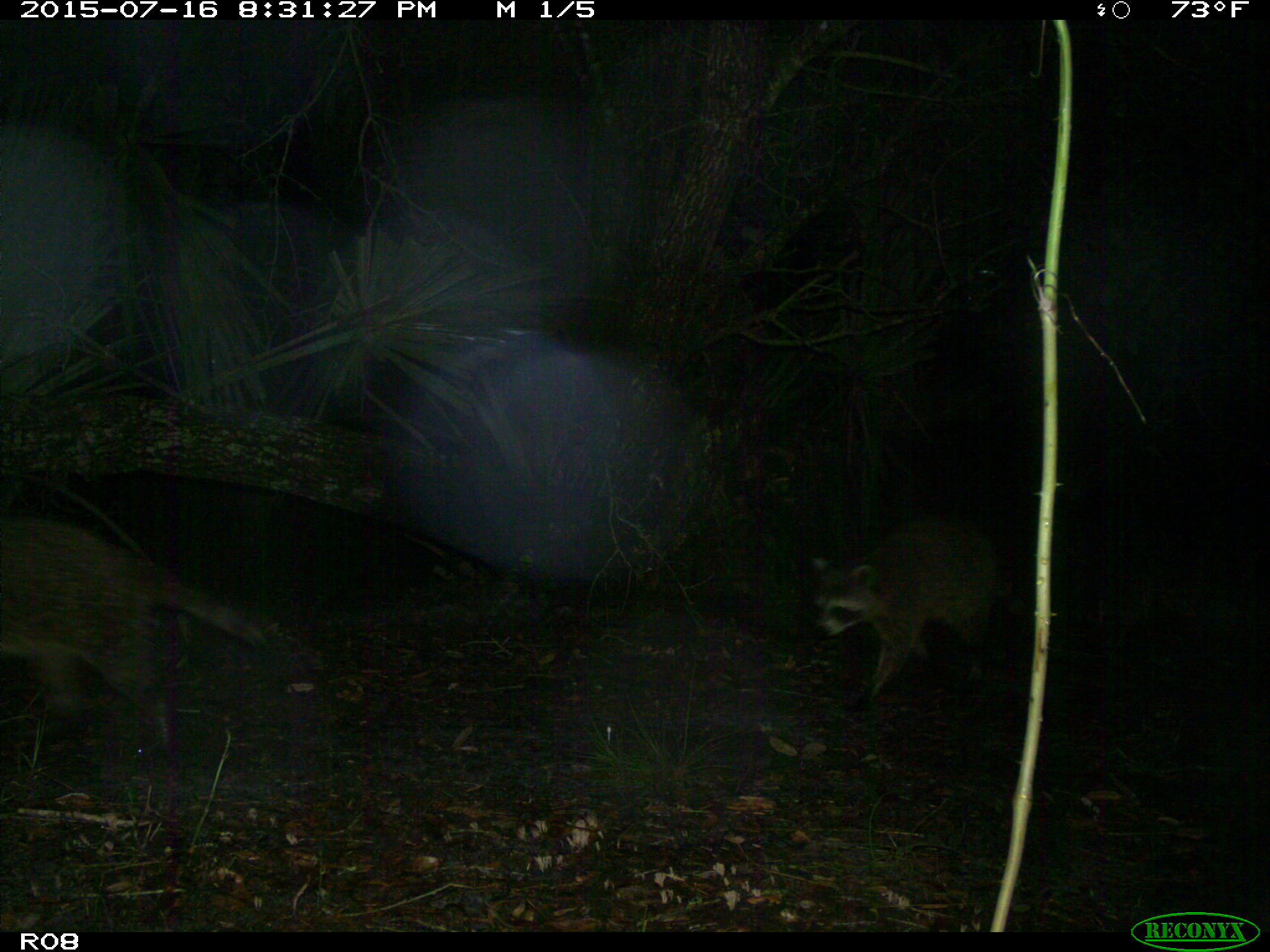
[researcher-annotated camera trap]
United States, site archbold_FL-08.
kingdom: Animalia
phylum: Chordata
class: Mammalia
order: Carnivora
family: Procyonidae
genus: Procyon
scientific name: Procyon lotor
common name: common raccoon